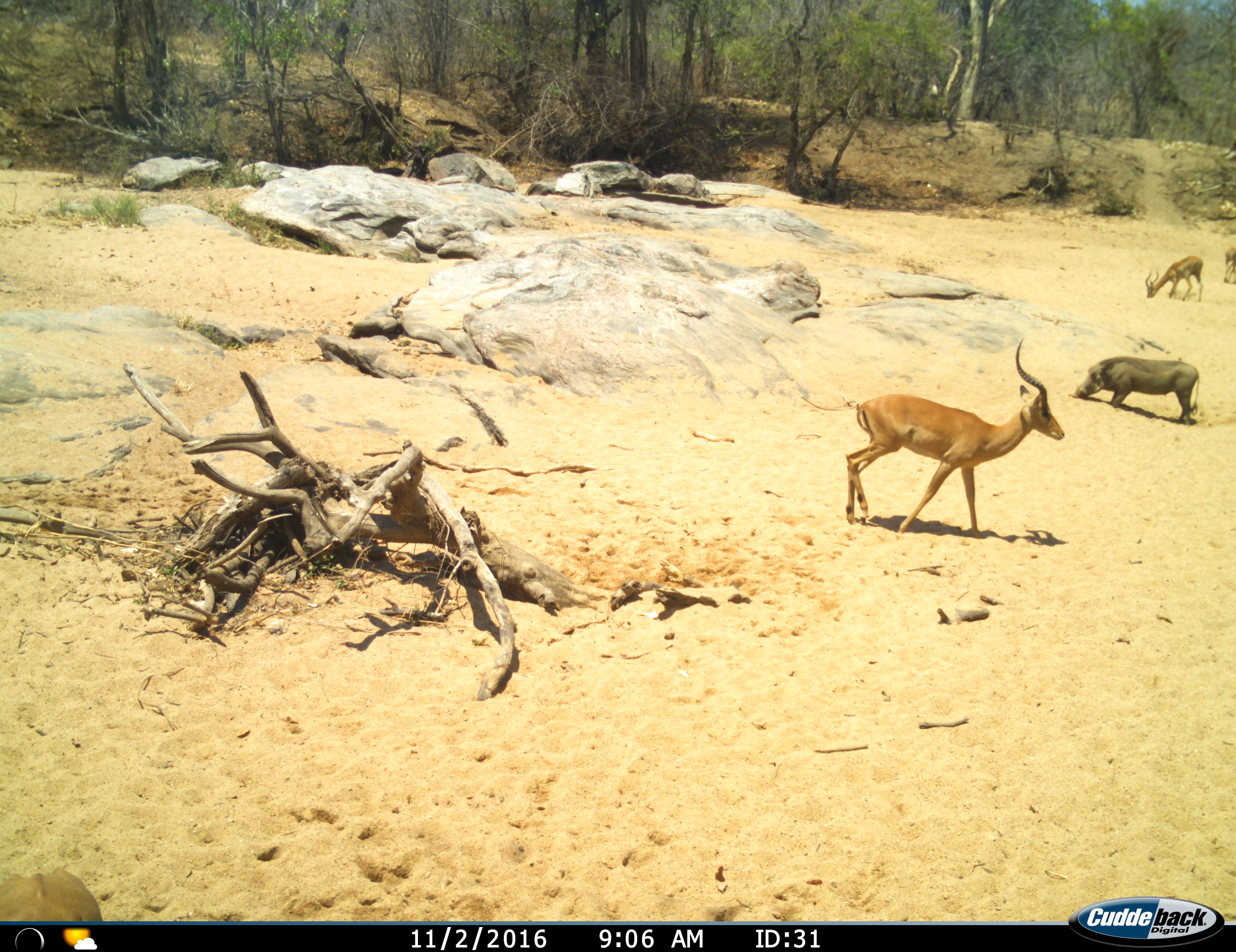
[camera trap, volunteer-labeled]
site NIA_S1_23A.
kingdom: Animalia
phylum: Chordata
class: Mammalia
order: Artiodactyla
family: Bovidae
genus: Aepyceros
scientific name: Aepyceros melampus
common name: impala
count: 3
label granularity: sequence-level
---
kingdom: Animalia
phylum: Chordata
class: Mammalia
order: Artiodactyla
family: Suidae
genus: Phacochoerus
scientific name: Phacochoerus africanus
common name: warthog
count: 1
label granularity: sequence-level